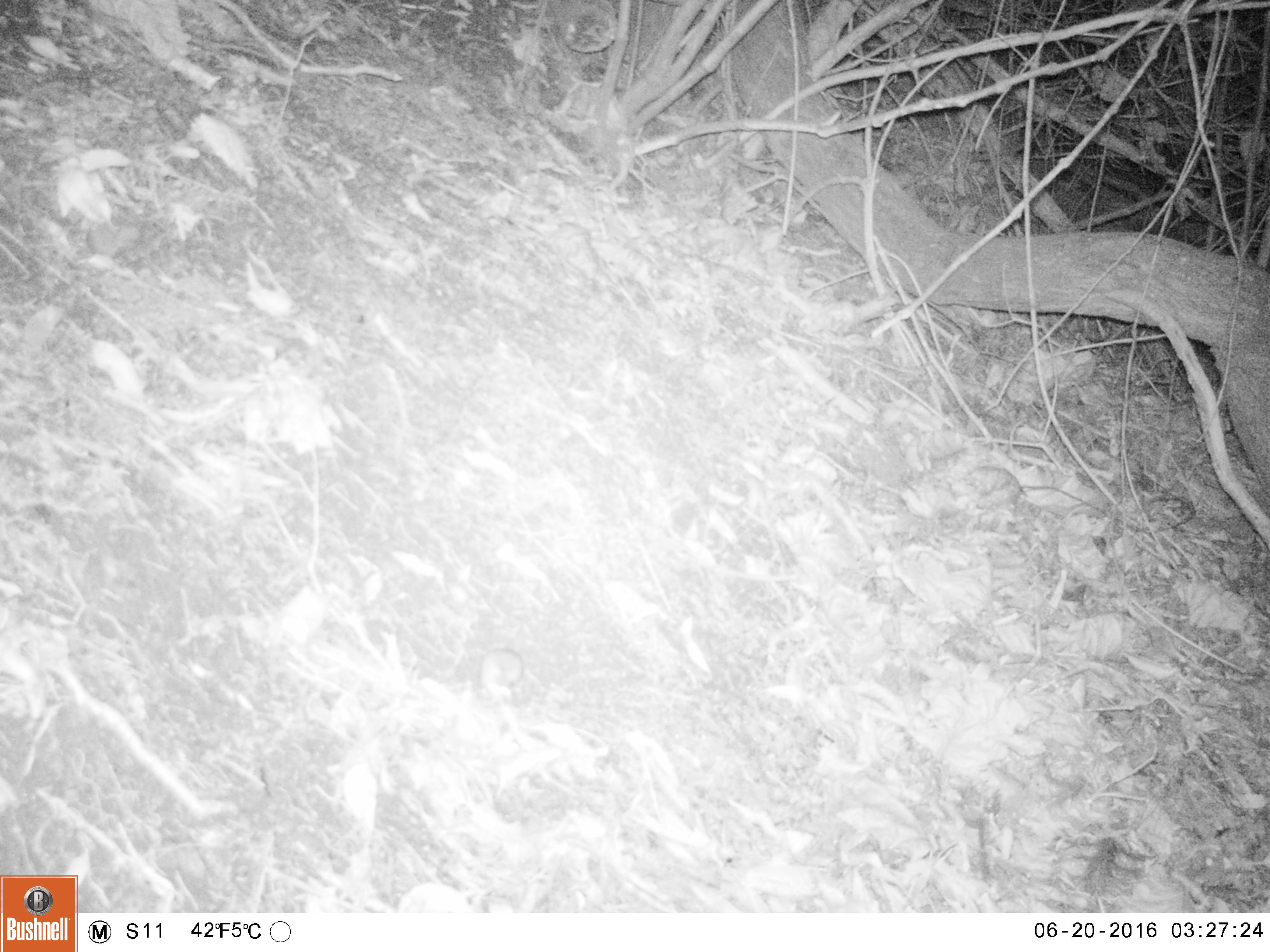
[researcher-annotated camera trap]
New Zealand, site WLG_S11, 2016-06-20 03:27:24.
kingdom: Animalia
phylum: Chordata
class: Mammalia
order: Rodentia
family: Muridae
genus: Mus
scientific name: Mus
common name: mouse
Mouse (Mus).